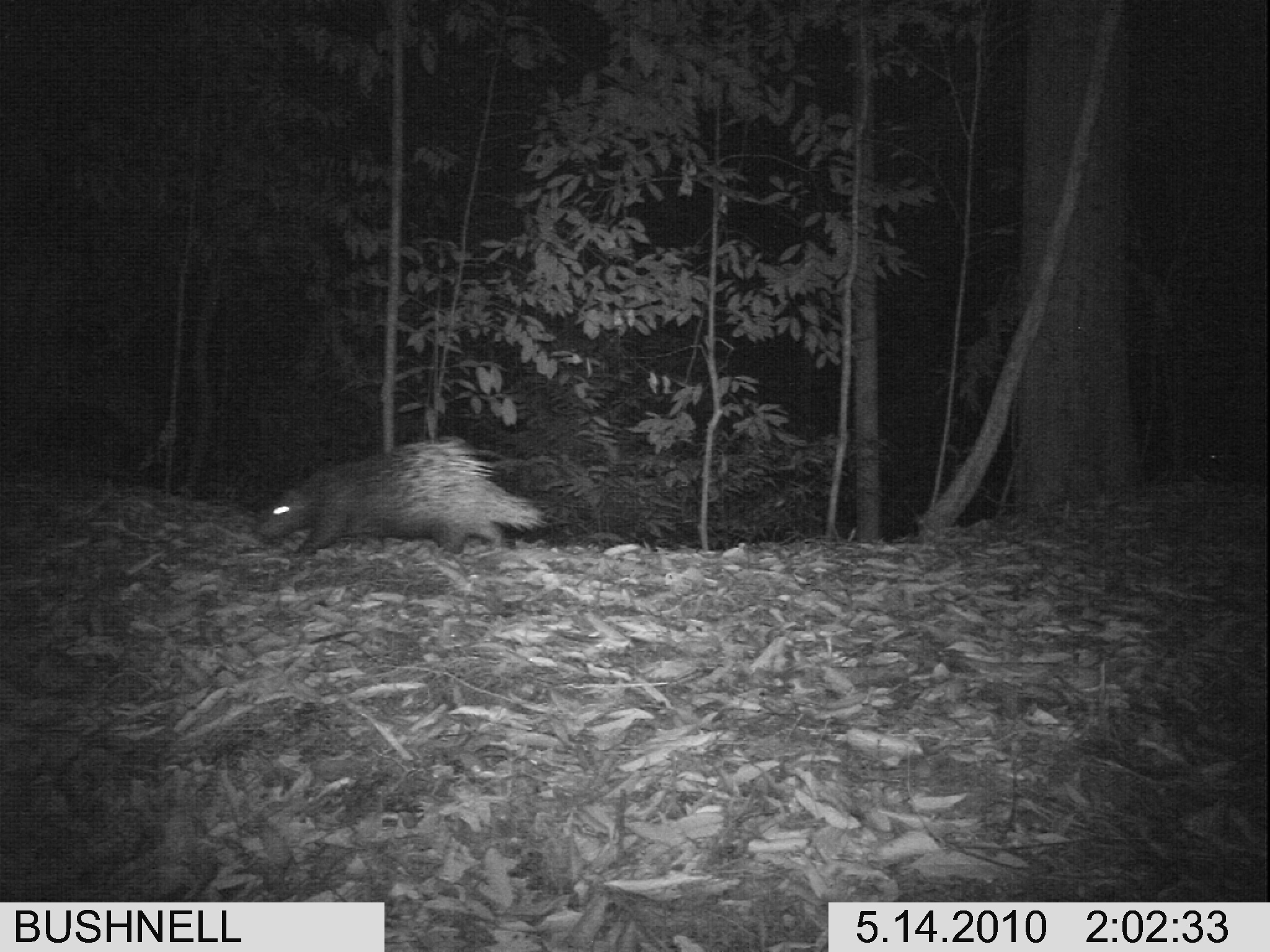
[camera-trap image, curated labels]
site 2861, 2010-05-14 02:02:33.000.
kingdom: Animalia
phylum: Chordata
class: Mammalia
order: Rodentia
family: Hystricidae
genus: Hystrix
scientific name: Hystrix brachyura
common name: east asian porcupine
Hystrix brachyura (east asian porcupine), count 1.